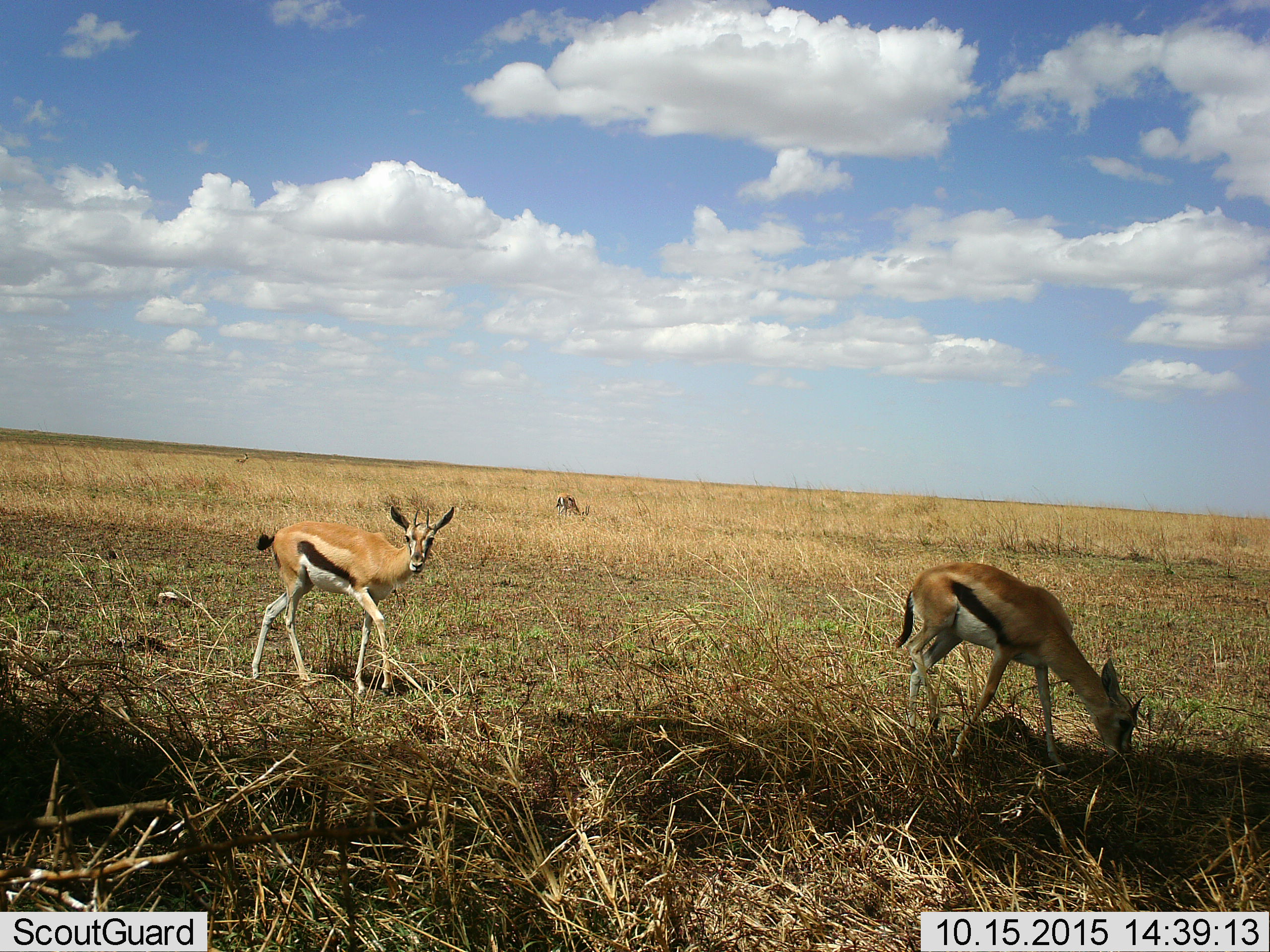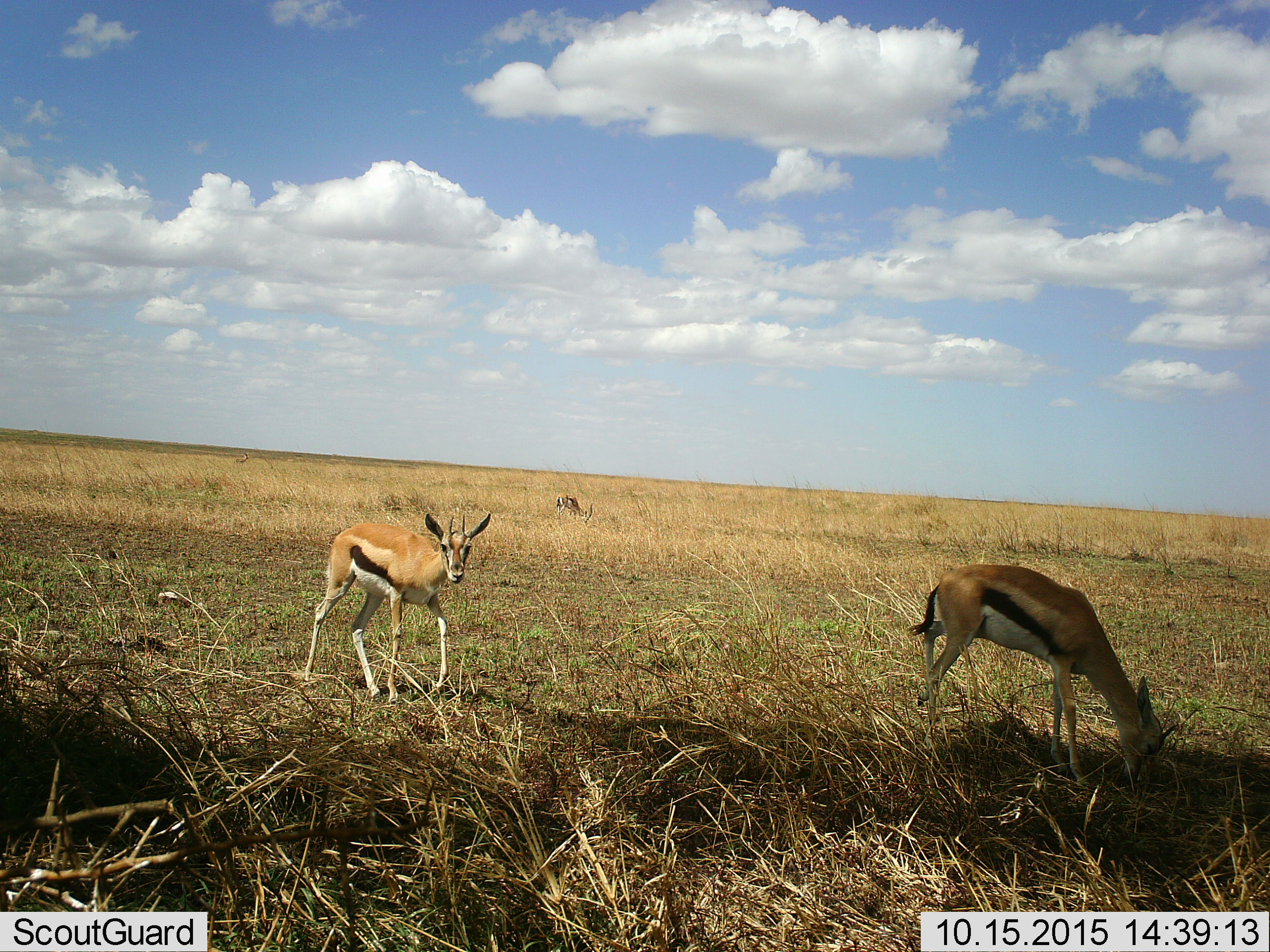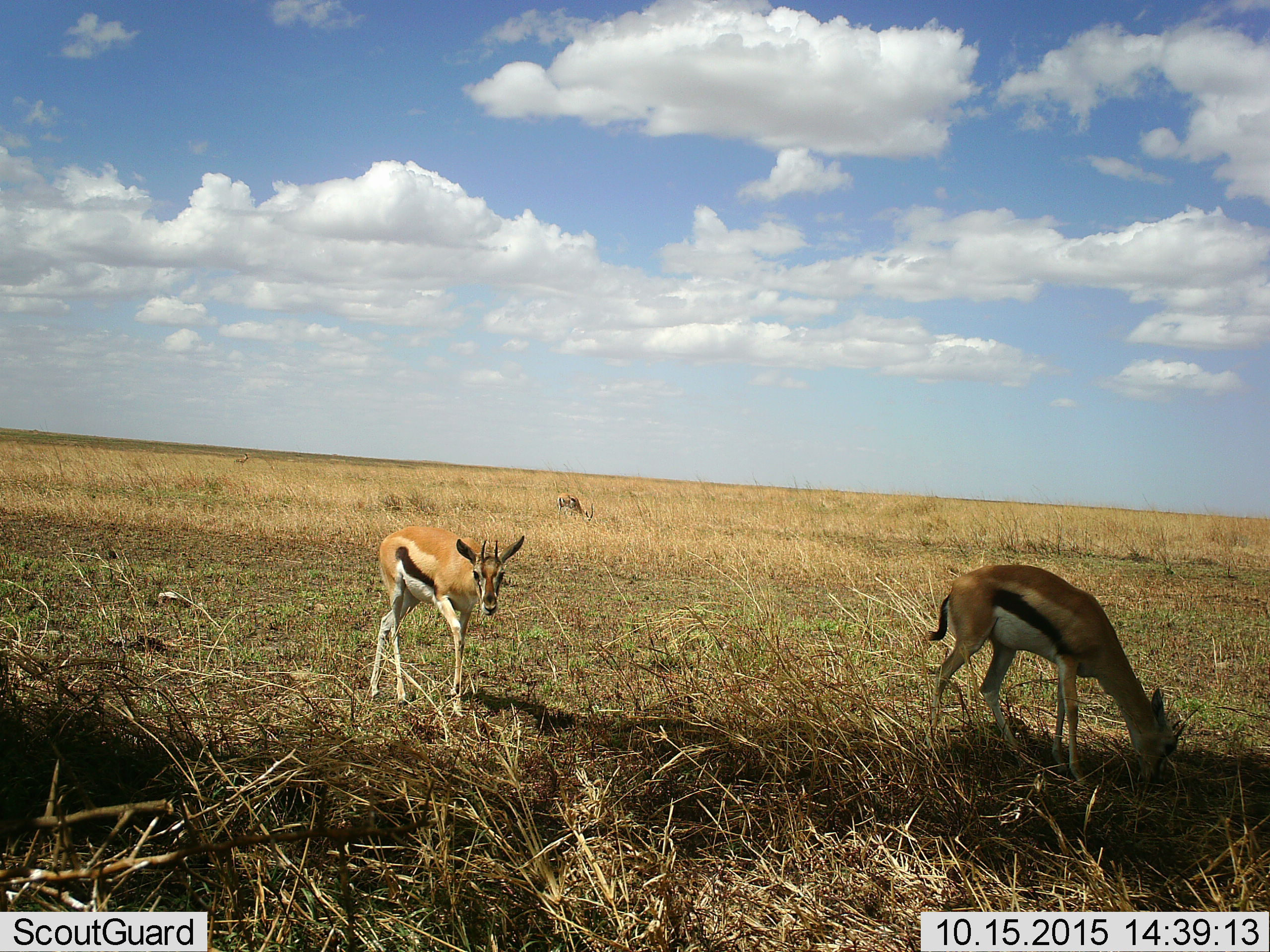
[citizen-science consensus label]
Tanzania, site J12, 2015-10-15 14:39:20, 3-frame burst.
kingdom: Animalia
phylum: Chordata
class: Mammalia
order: Artiodactyla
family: Bovidae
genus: Eudorcas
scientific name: Eudorcas thomsonii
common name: thomson's gazelle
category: gazellethomsons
Gazellethomsons (thomson's gazelle) (Eudorcas thomsonii), count 4. Behavior (volunteer vote fractions): standing 78%, resting 0%, moving 33%, interacting 0%. Young present (vote fraction): 0%. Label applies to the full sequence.